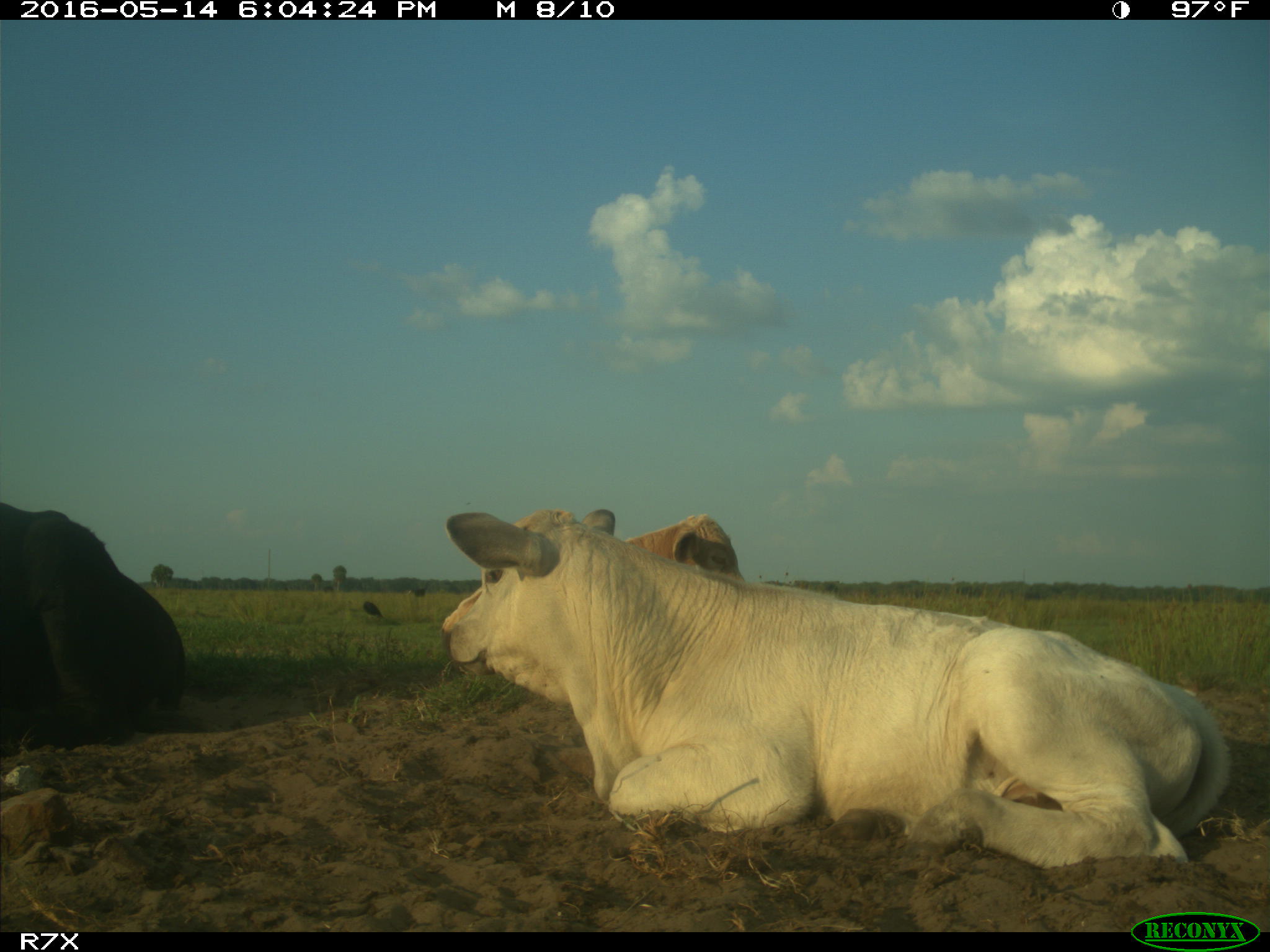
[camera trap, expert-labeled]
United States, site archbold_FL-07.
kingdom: Animalia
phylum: Chordata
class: Mammalia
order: Artiodactyla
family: Bovidae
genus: Bos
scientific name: Bos taurus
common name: domestic cow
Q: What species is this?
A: Bos taurus (domestic cow).